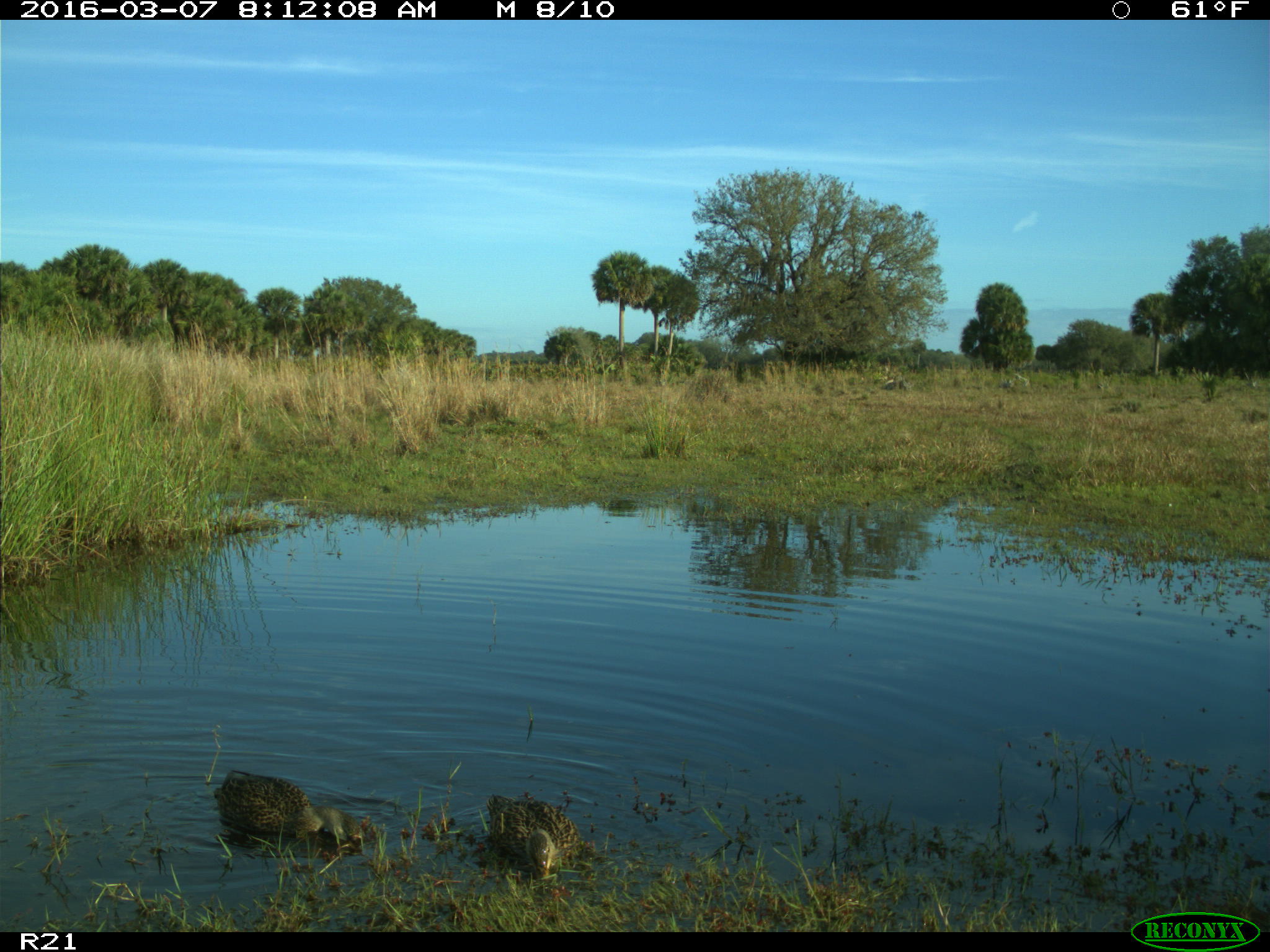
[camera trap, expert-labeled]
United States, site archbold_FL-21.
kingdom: Animalia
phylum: Chordata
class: Aves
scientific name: Aves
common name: birds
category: unidentified bird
Unidentified bird (birds) (Aves).